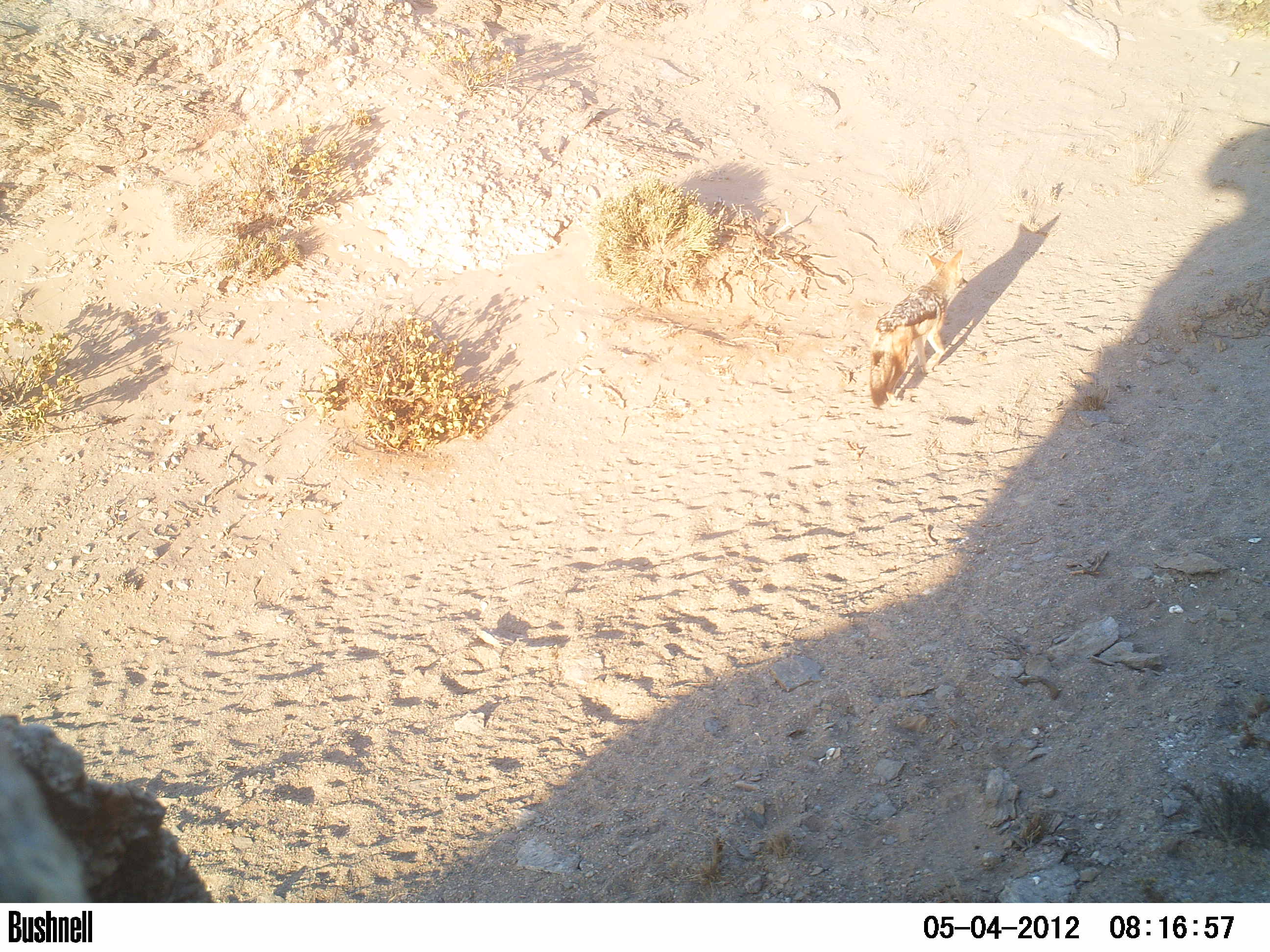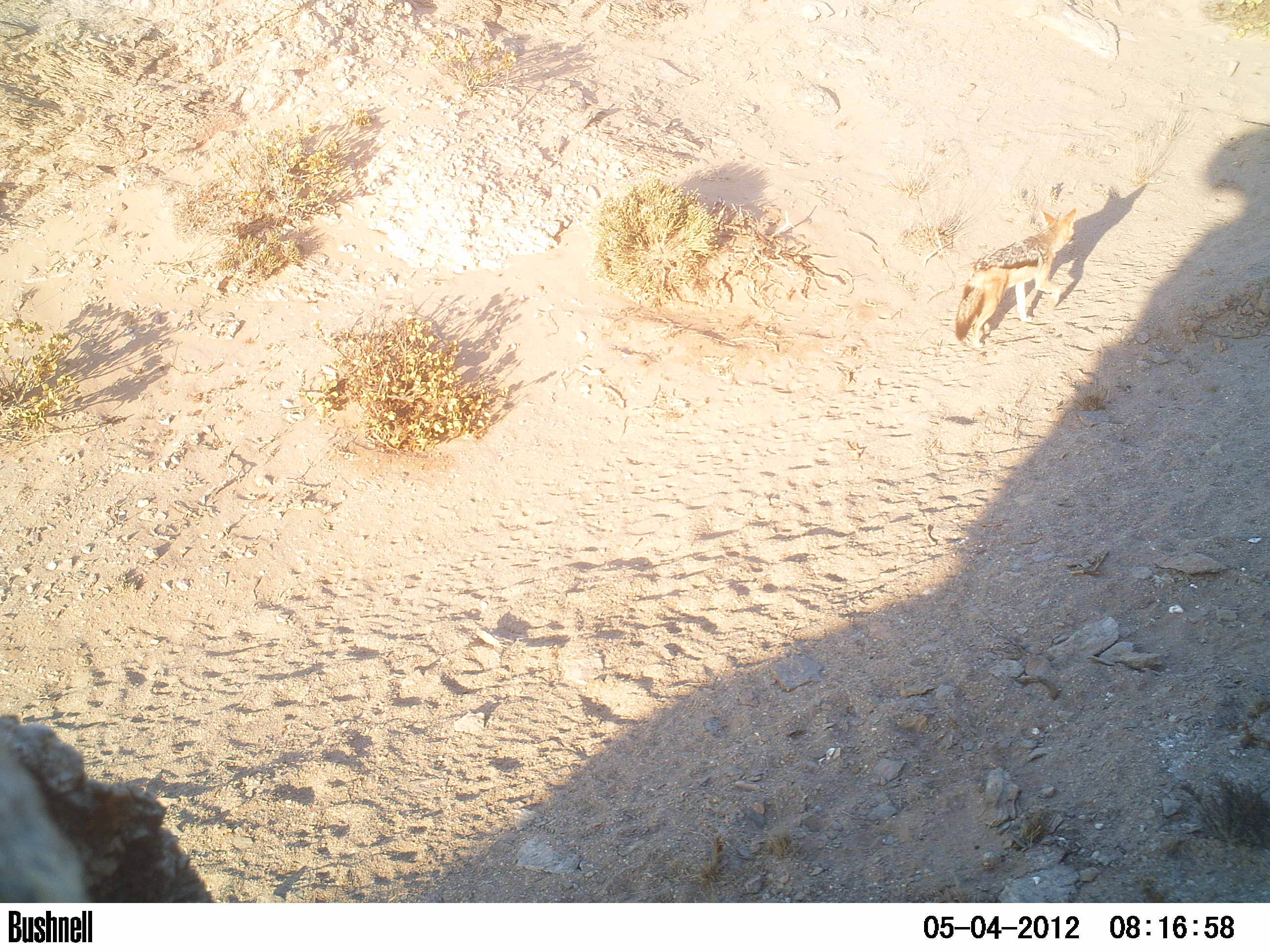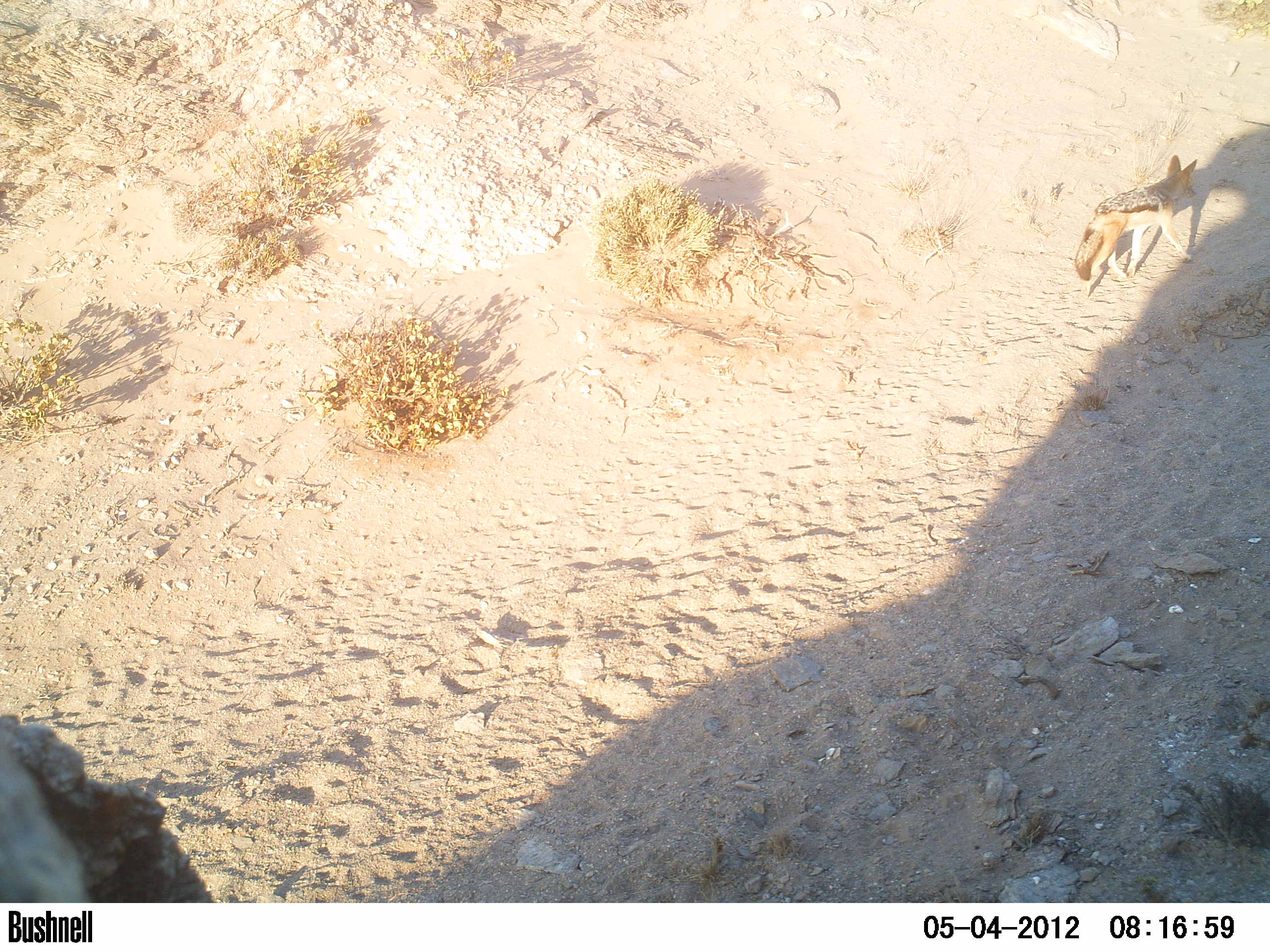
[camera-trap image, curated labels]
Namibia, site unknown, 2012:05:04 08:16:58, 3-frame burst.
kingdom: Animalia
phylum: Chordata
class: Mammalia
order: Carnivora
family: Canidae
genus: Lupulella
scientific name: Lupulella mesomelas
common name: black-backed jackal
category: canis mesomelas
Canis mesomelas (black-backed jackal) (Lupulella mesomelas).